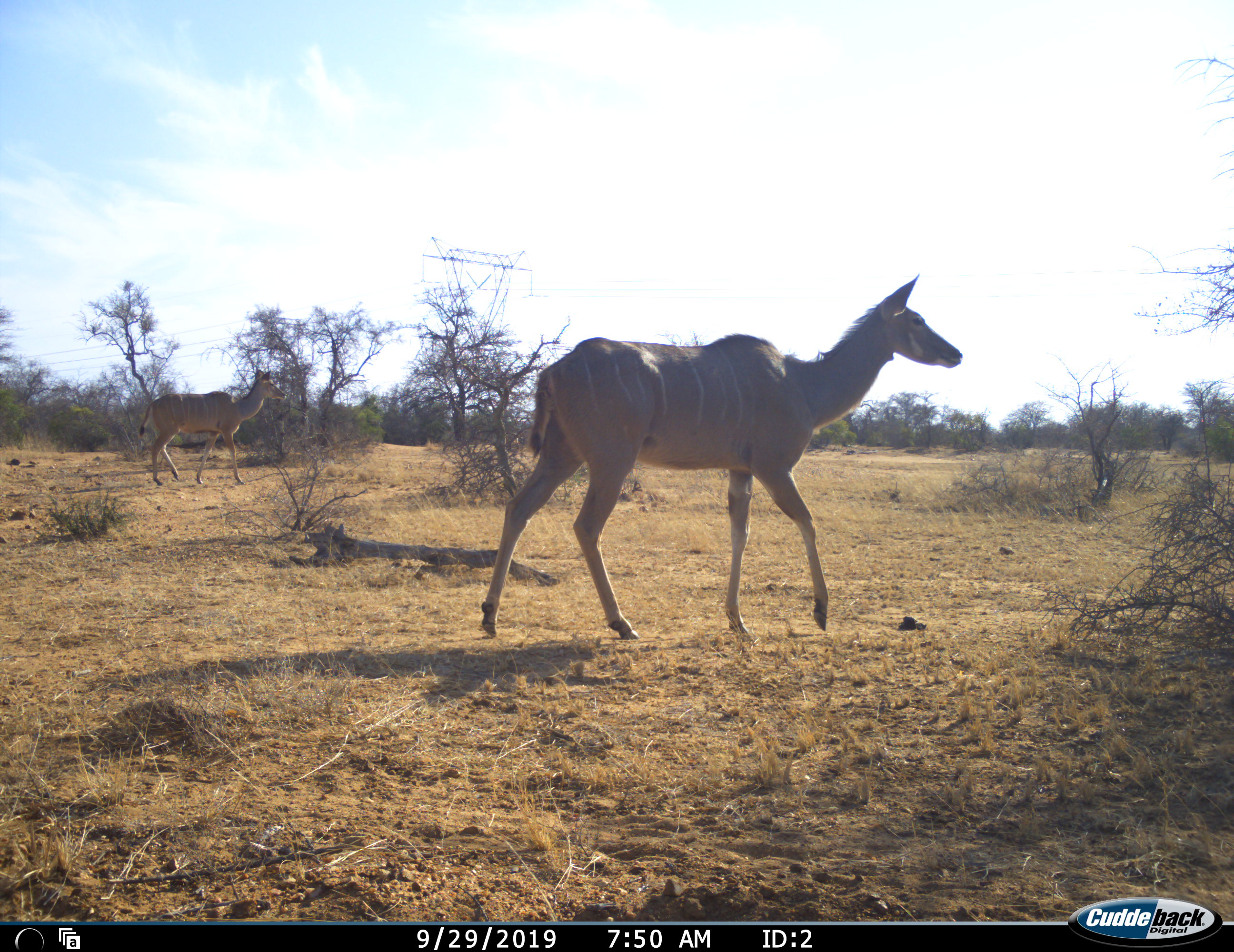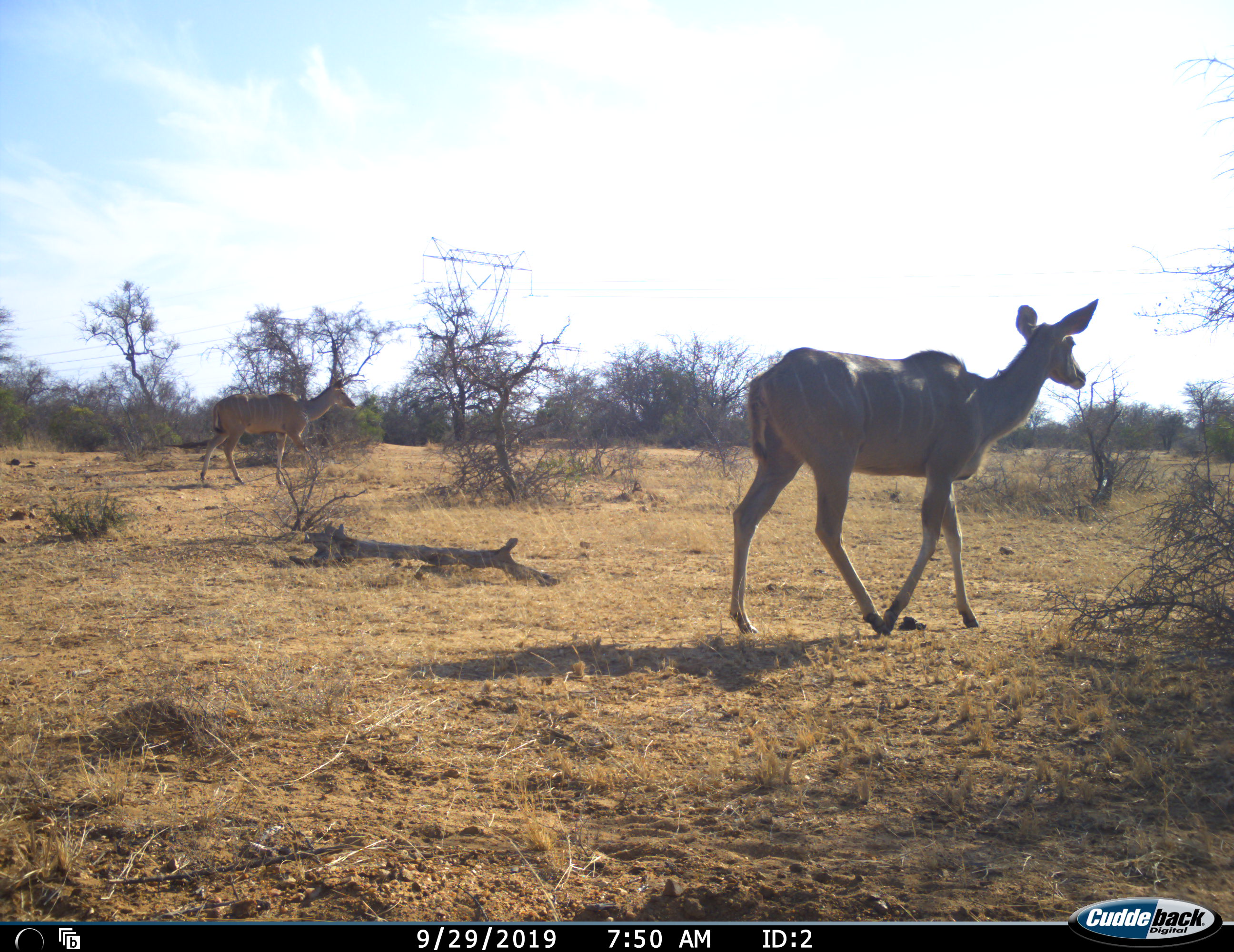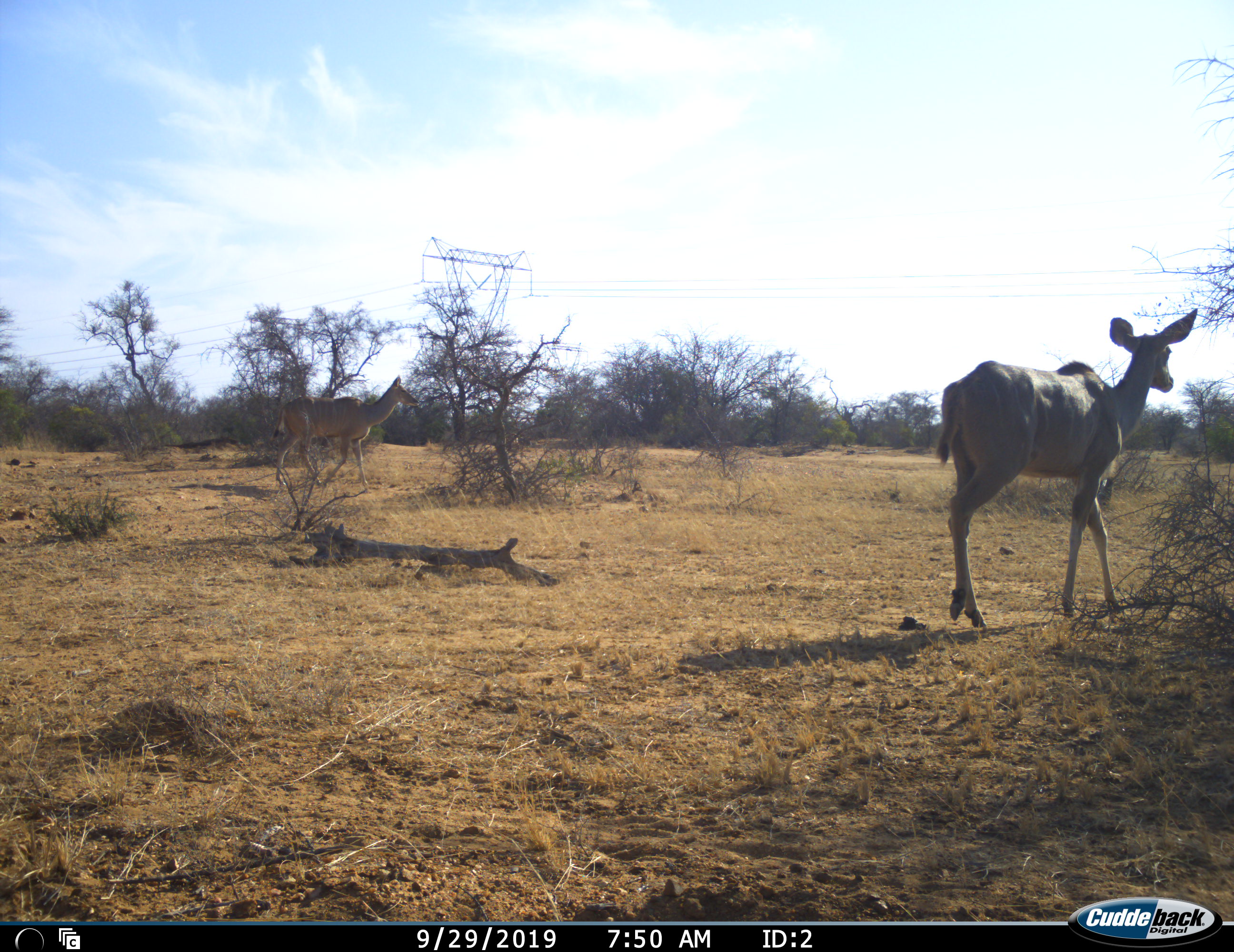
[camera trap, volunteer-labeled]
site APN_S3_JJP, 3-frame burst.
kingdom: Animalia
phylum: Chordata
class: Mammalia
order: Artiodactyla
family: Bovidae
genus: Tragelaphus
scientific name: Tragelaphus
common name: kudu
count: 2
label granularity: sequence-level